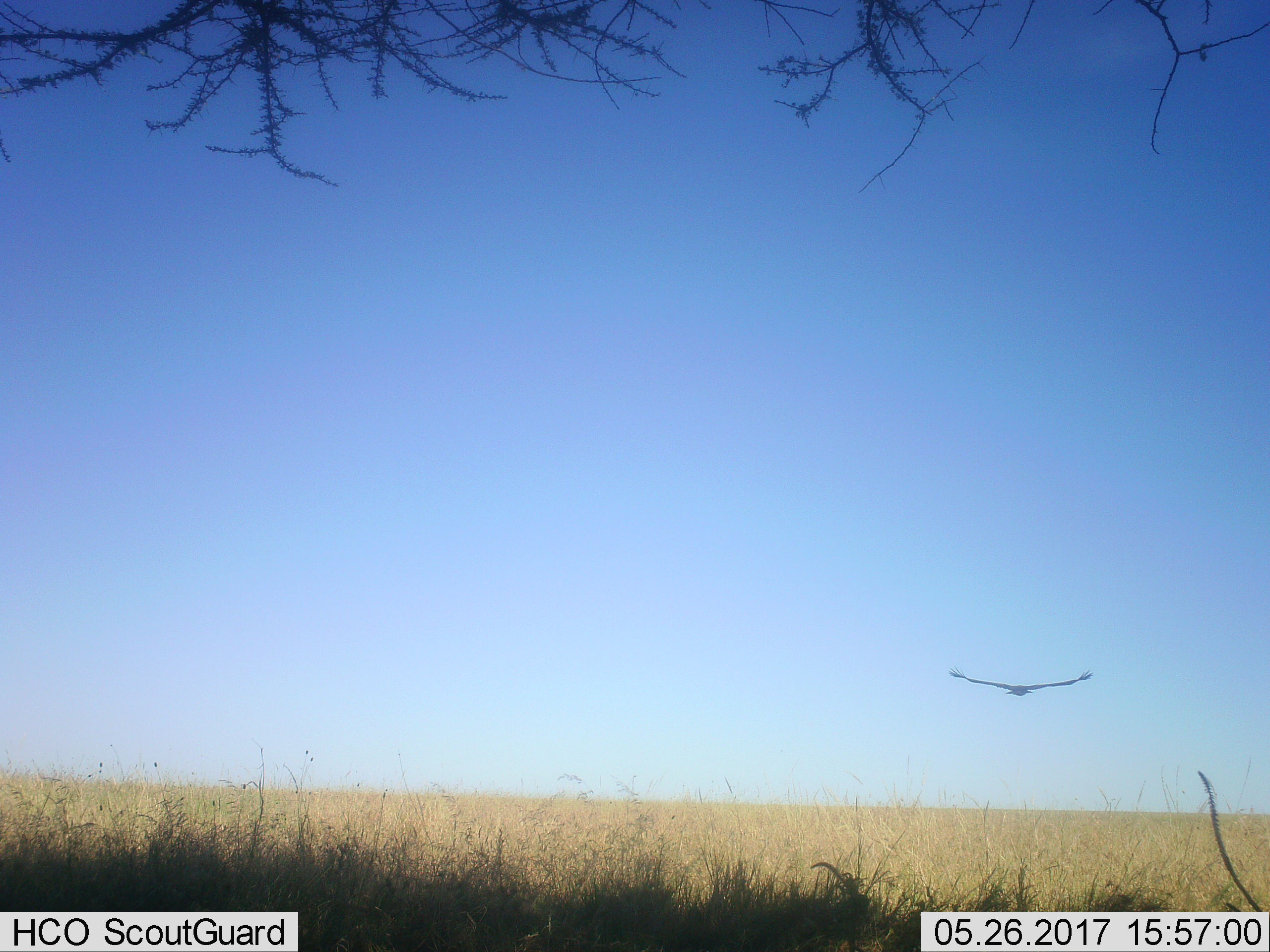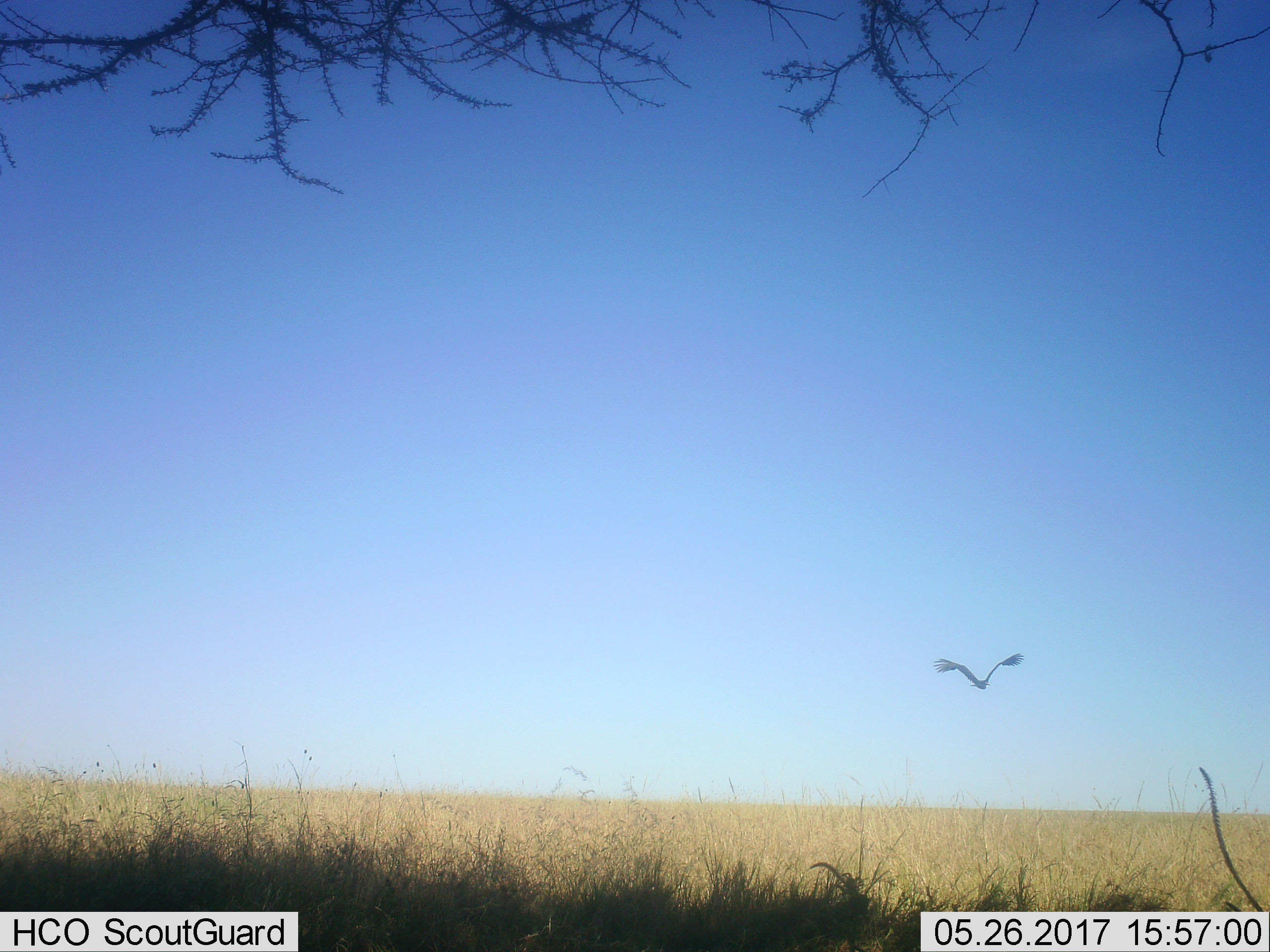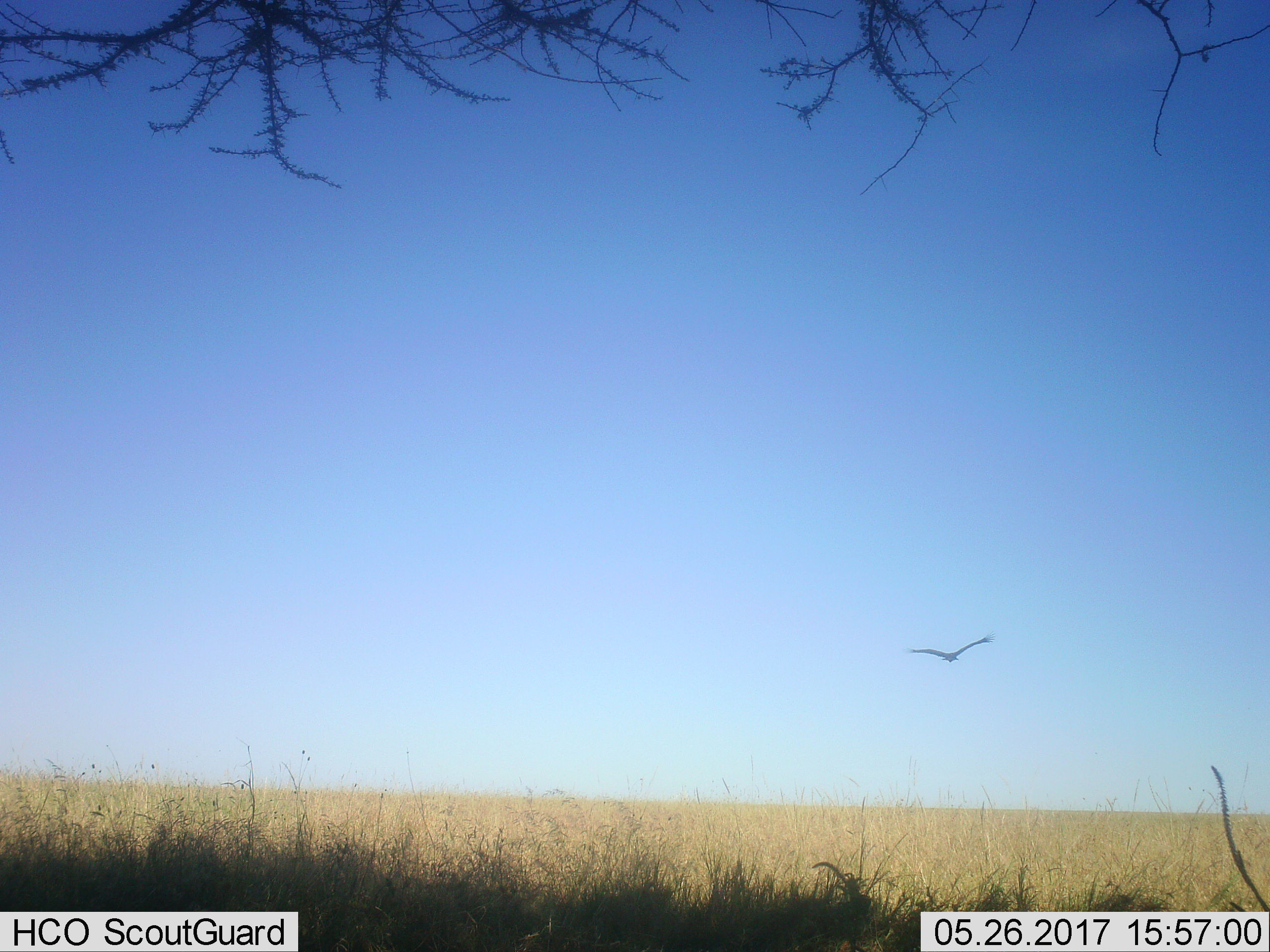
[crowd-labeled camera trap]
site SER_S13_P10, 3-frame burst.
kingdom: Animalia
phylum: Chordata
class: Aves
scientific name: Aves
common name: bird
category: birdother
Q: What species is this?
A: Birdother (bird) (Aves).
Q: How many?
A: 1.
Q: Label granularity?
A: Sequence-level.